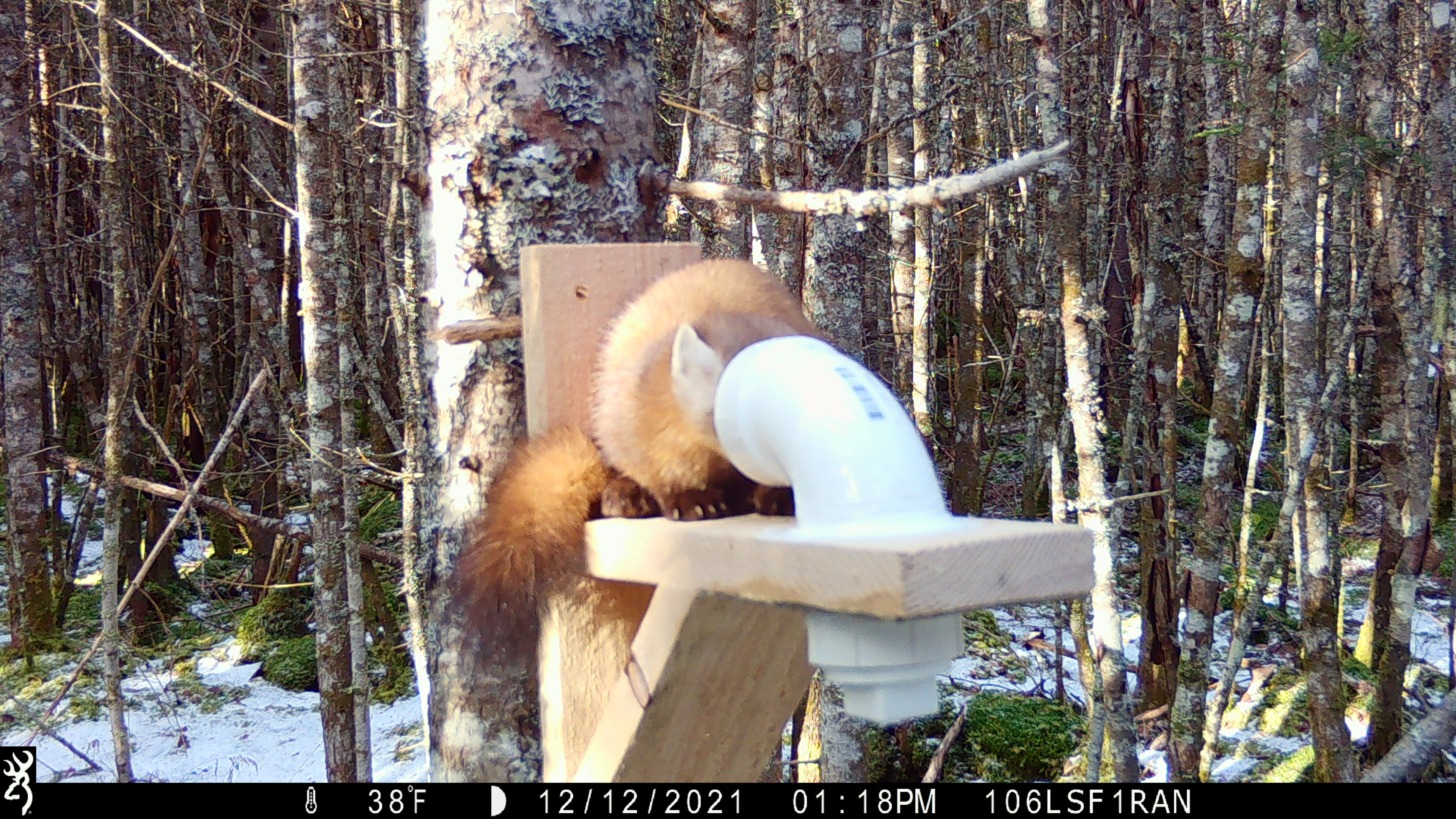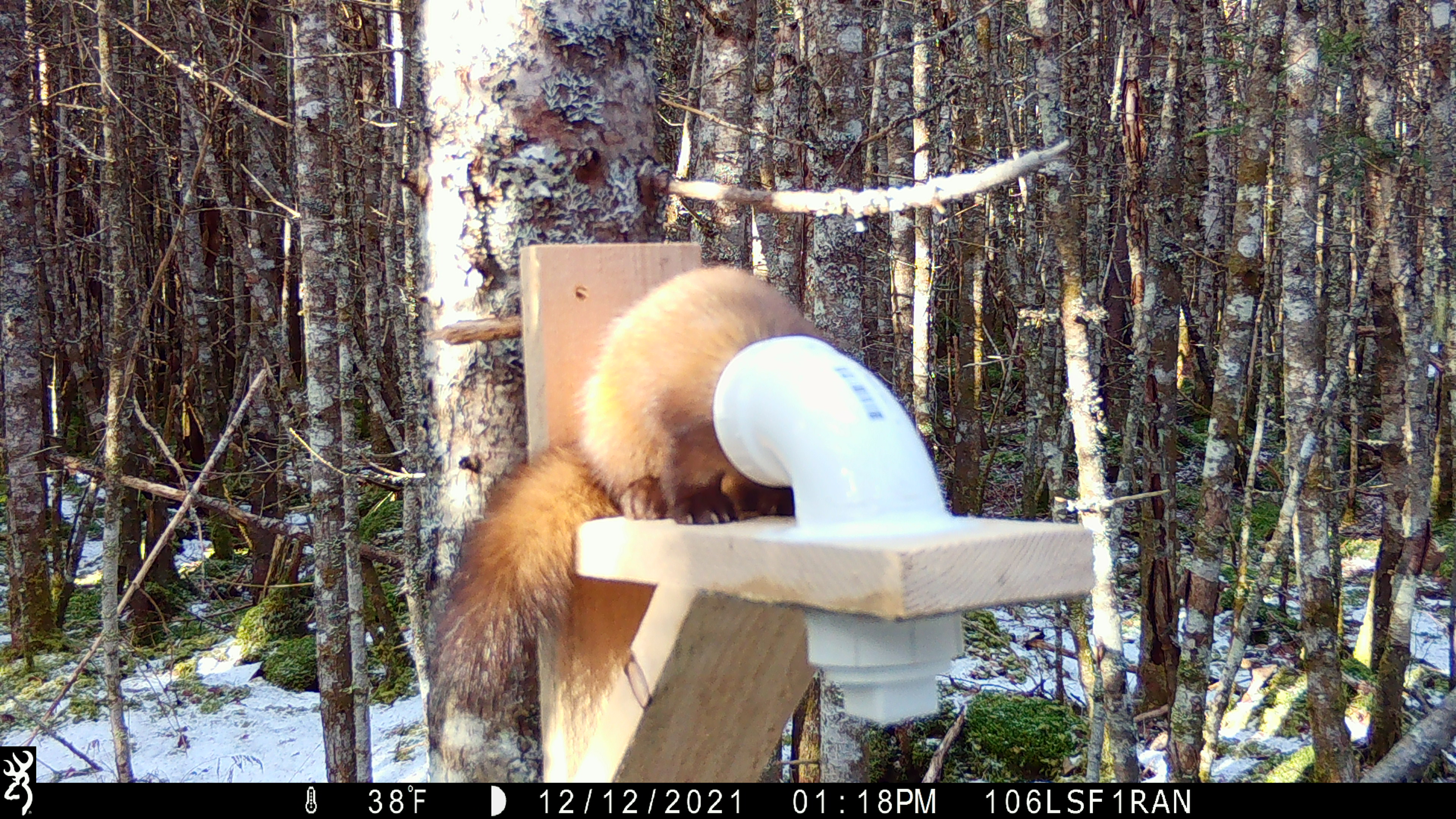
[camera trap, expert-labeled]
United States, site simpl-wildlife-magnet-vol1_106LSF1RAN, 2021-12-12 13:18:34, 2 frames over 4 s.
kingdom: Animalia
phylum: Chordata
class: Mammalia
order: Carnivora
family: Mustelidae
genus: Martes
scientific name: Martes americana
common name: american marten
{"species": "american marten (Martes americana)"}